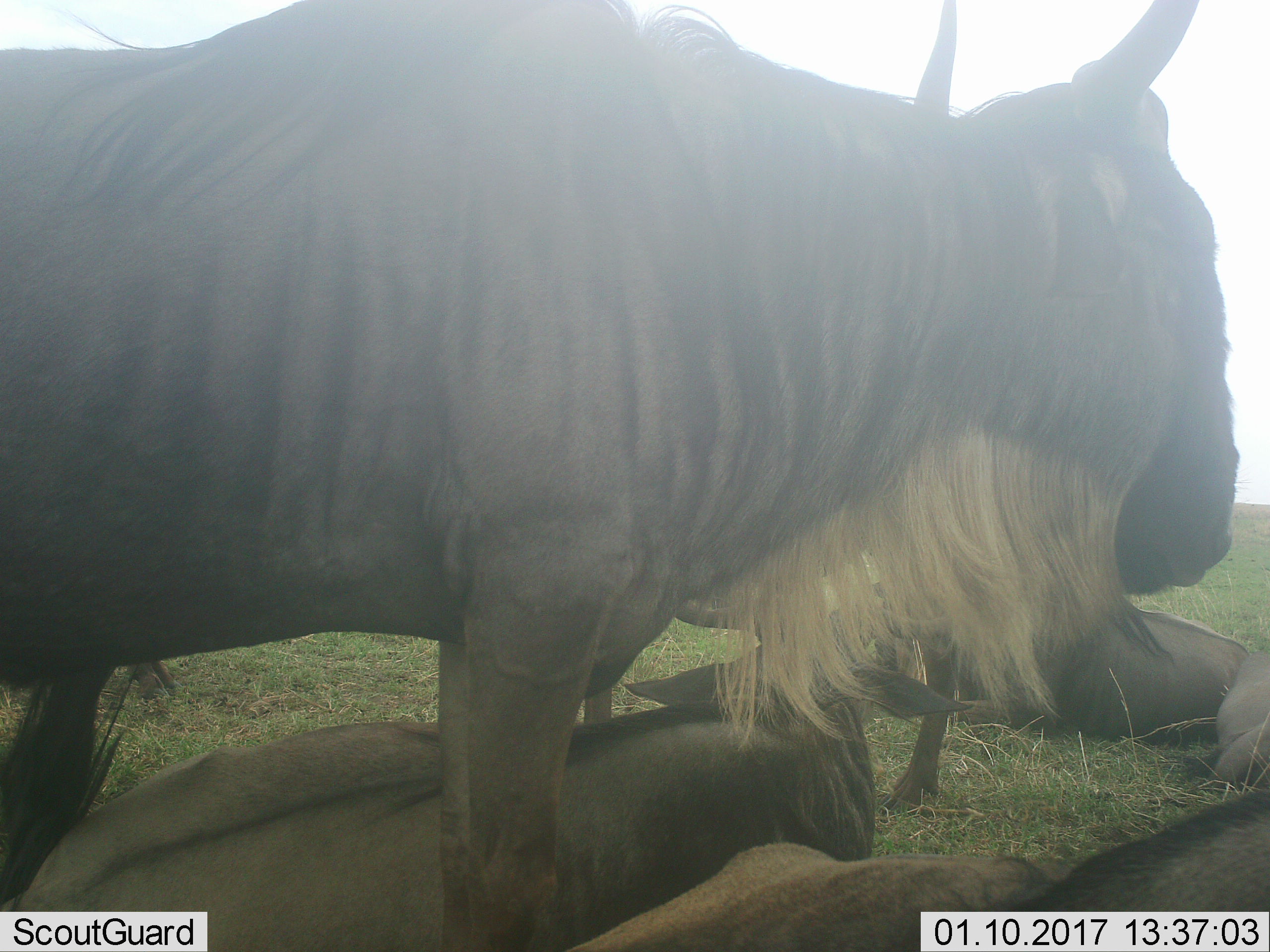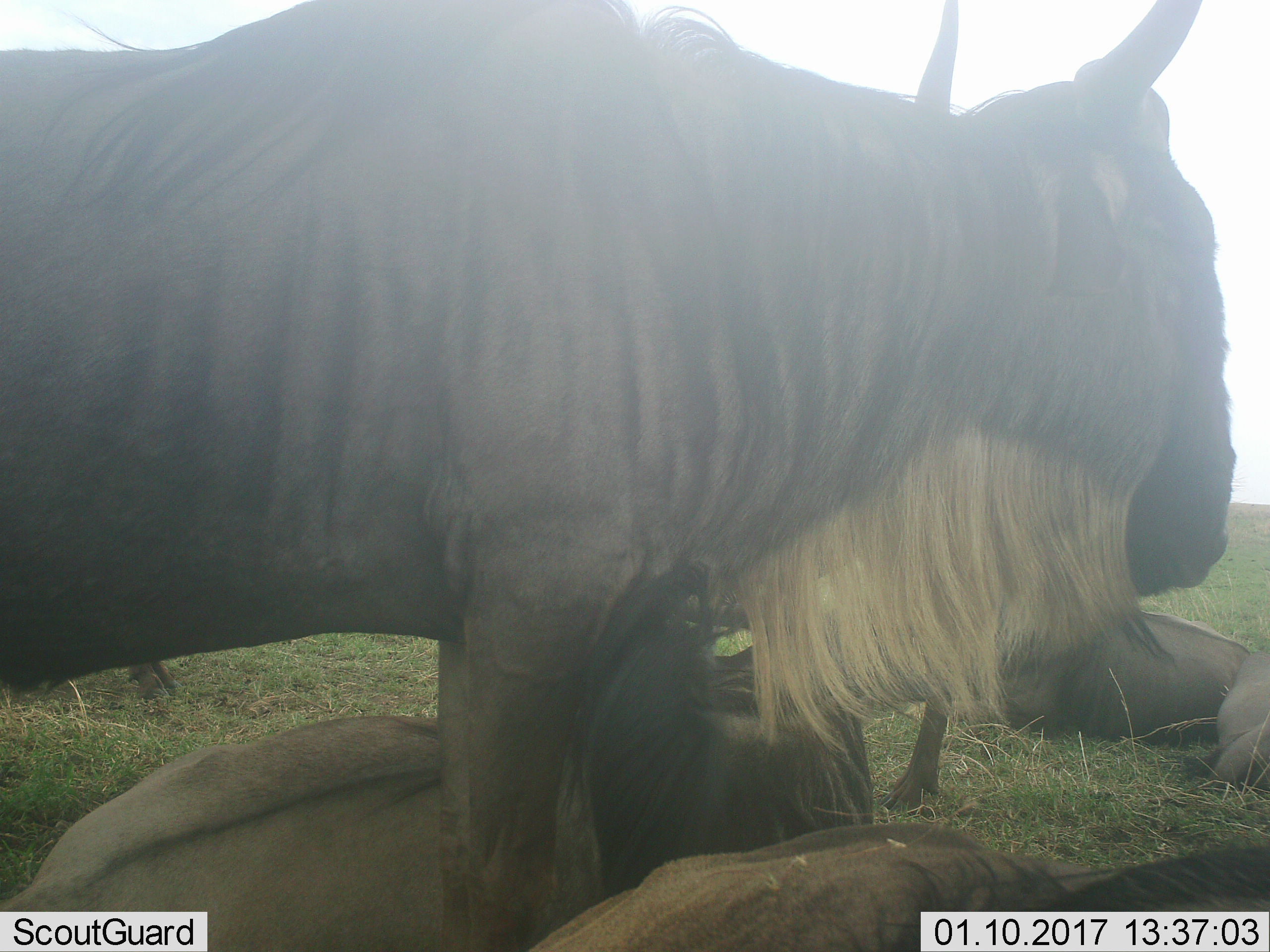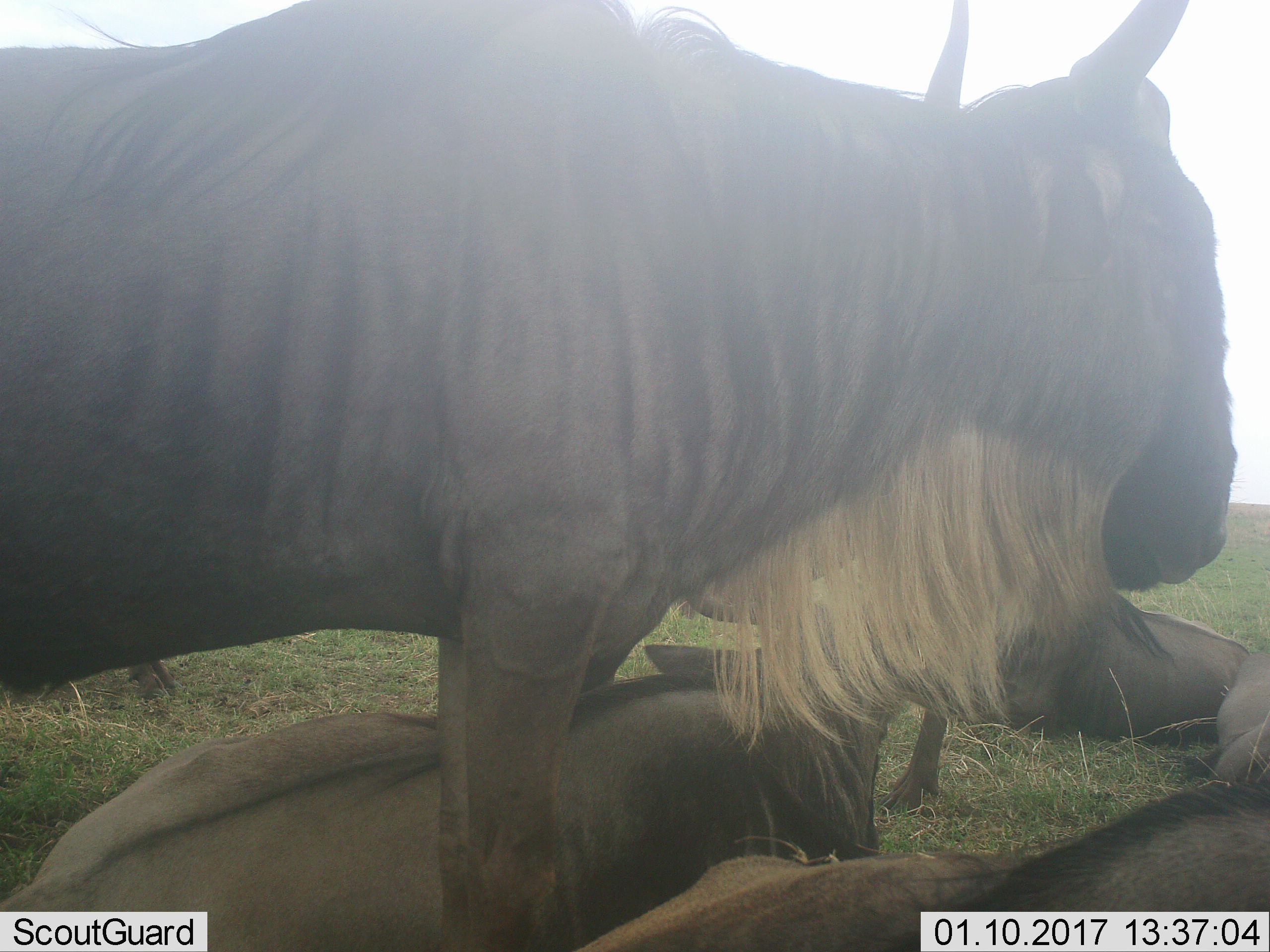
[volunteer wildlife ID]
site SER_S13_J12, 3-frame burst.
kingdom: Animalia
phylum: Chordata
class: Mammalia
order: Artiodactyla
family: Bovidae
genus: Connochaetes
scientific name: Connochaetes taurinus taurinus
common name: blue wildebeest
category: wildebeestblue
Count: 5.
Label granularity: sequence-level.